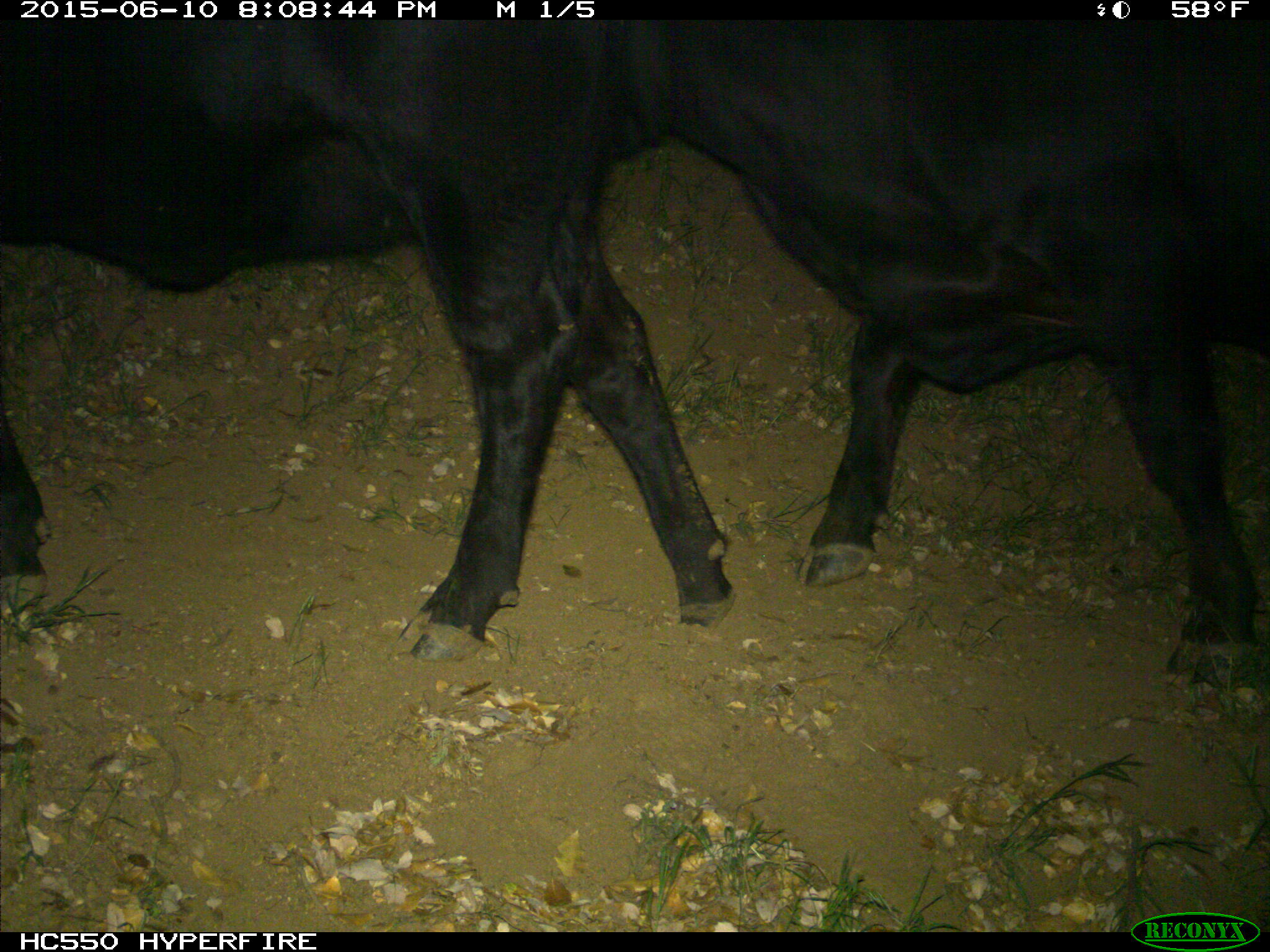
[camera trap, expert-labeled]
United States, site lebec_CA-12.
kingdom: Animalia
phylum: Chordata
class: Mammalia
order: Artiodactyla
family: Bovidae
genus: Bos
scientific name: Bos taurus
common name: domestic cow